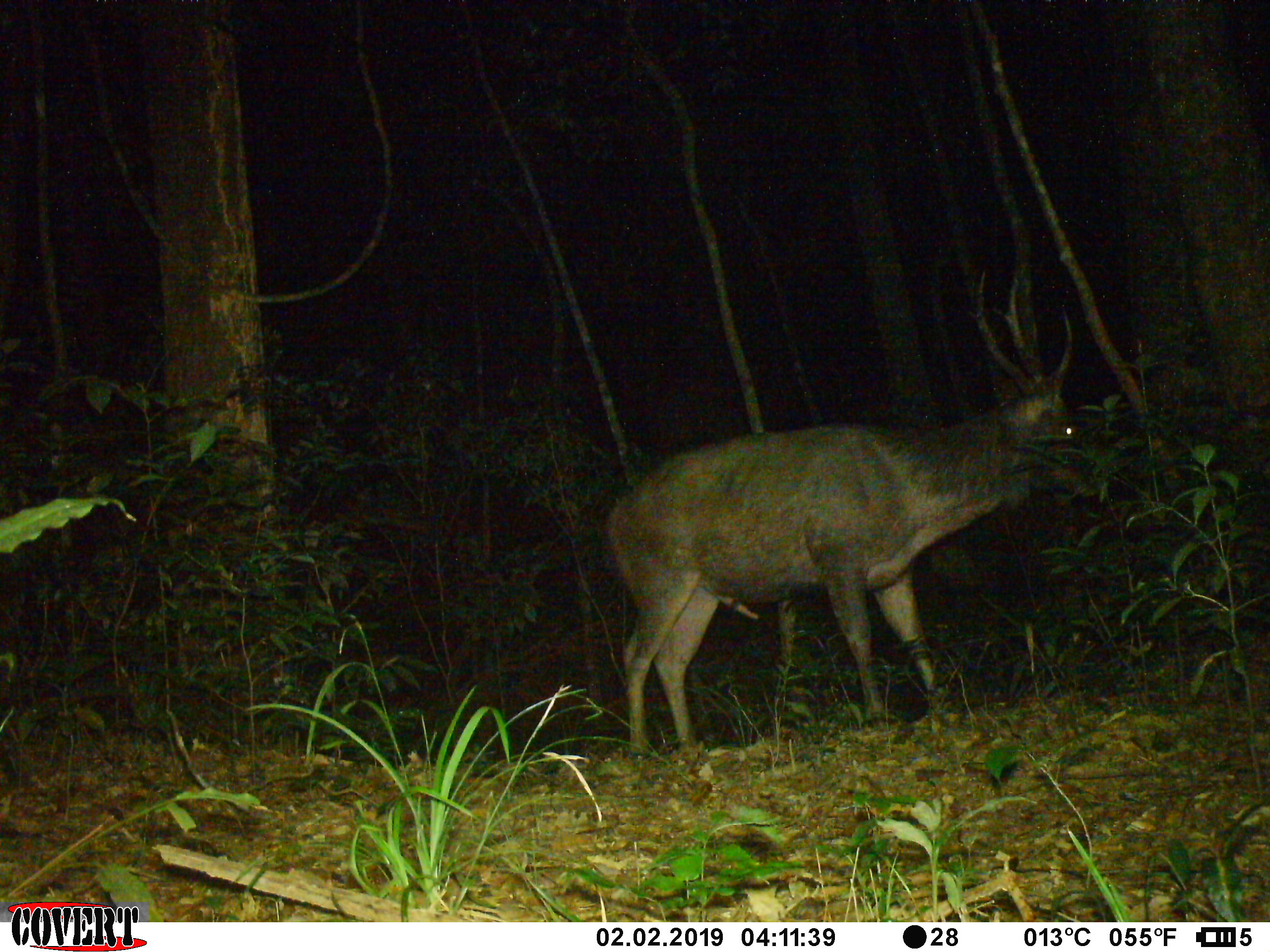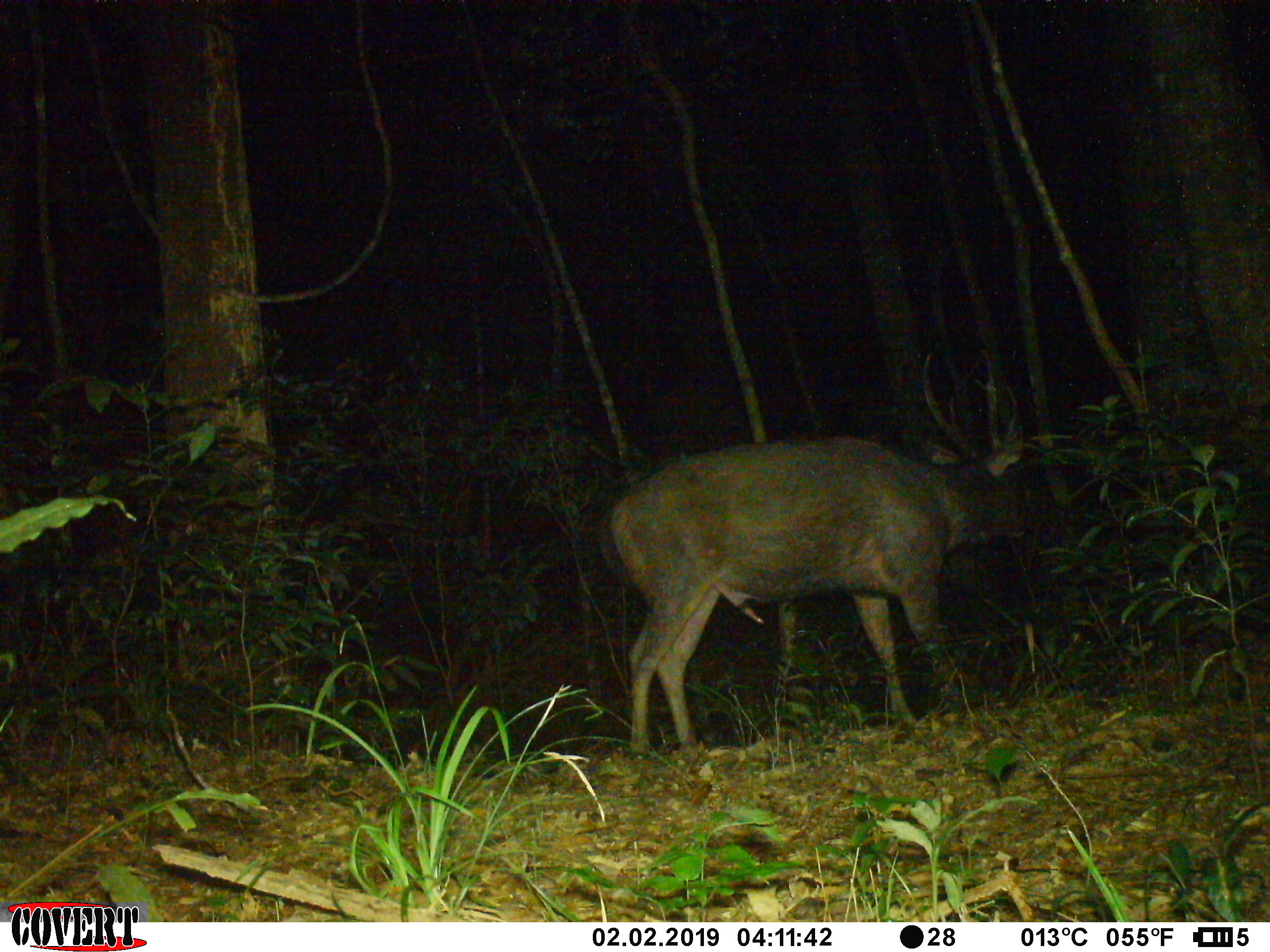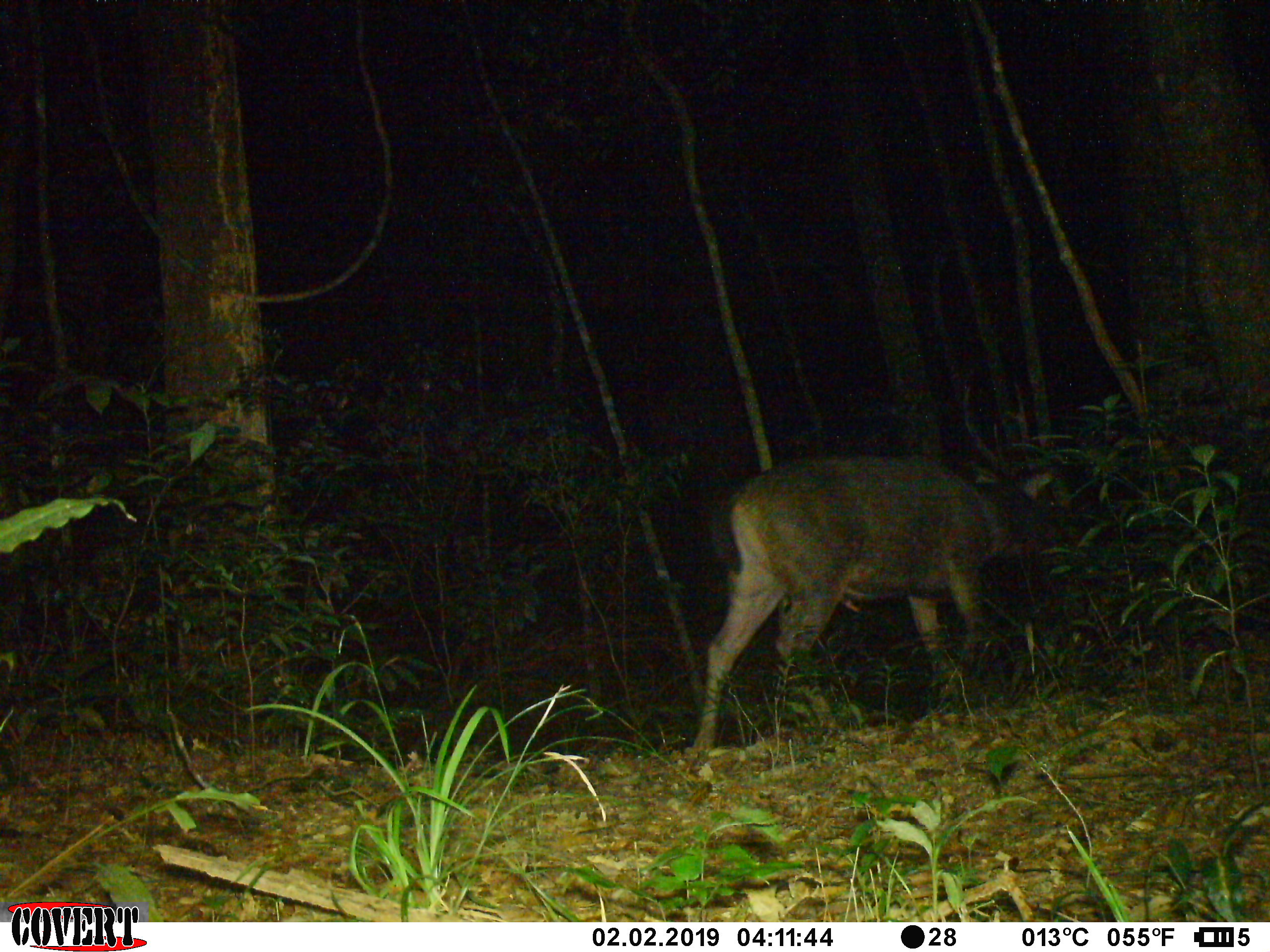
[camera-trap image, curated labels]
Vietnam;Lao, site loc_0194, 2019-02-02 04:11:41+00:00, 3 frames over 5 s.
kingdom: Animalia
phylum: Chordata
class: Mammalia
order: Artiodactyla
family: Cervidae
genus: Rusa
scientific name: Rusa unicolor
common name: sambar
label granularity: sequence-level